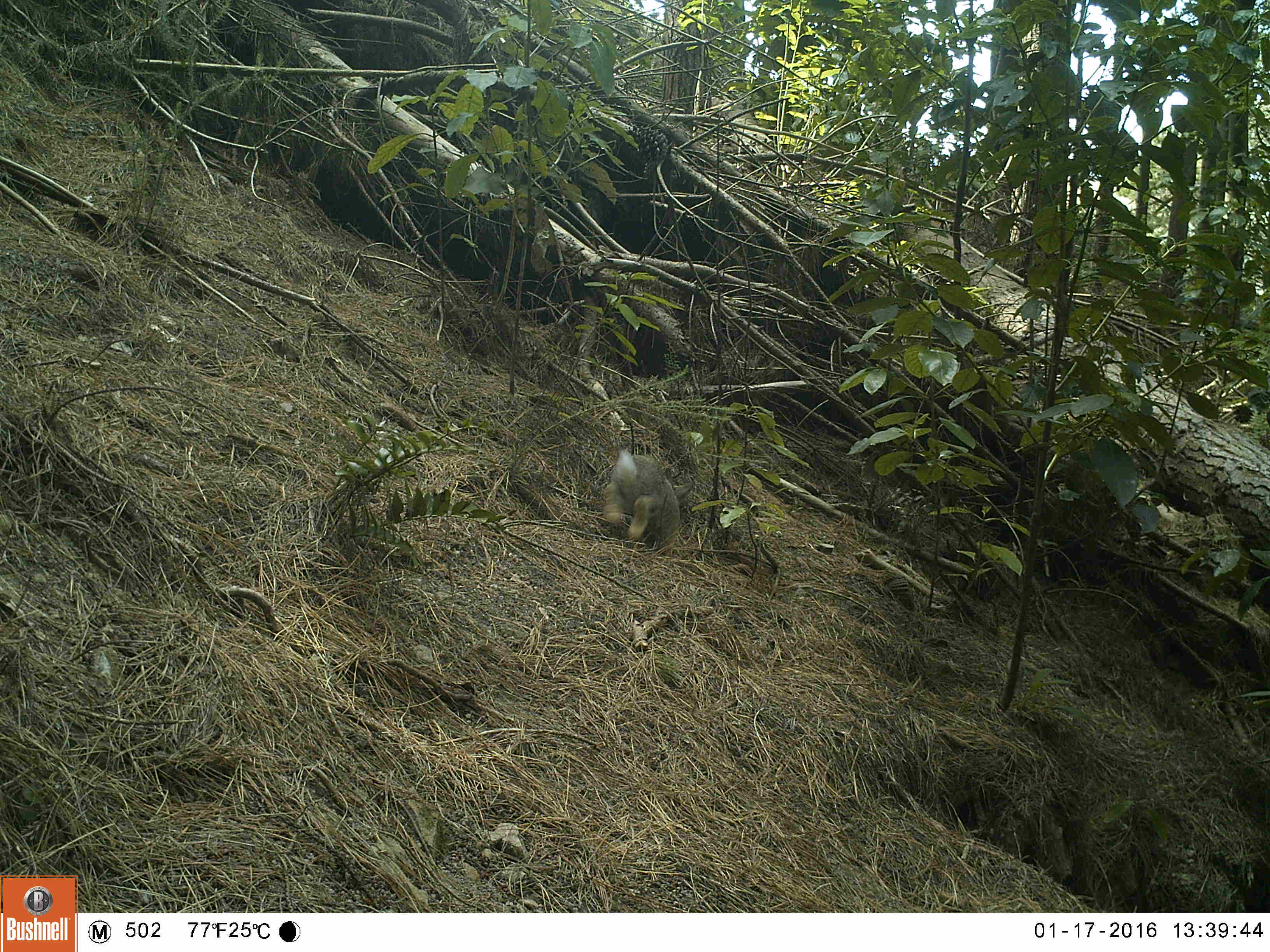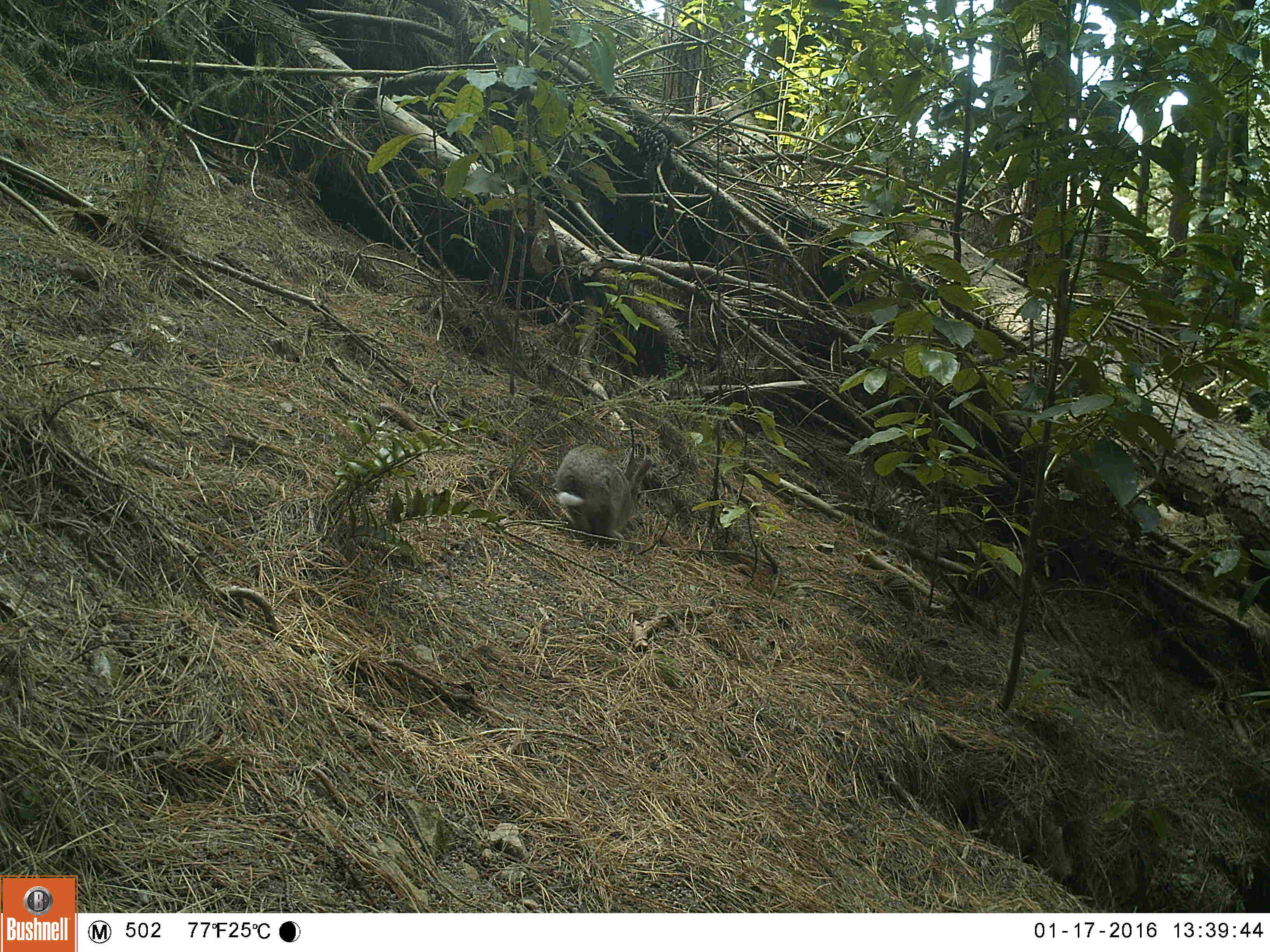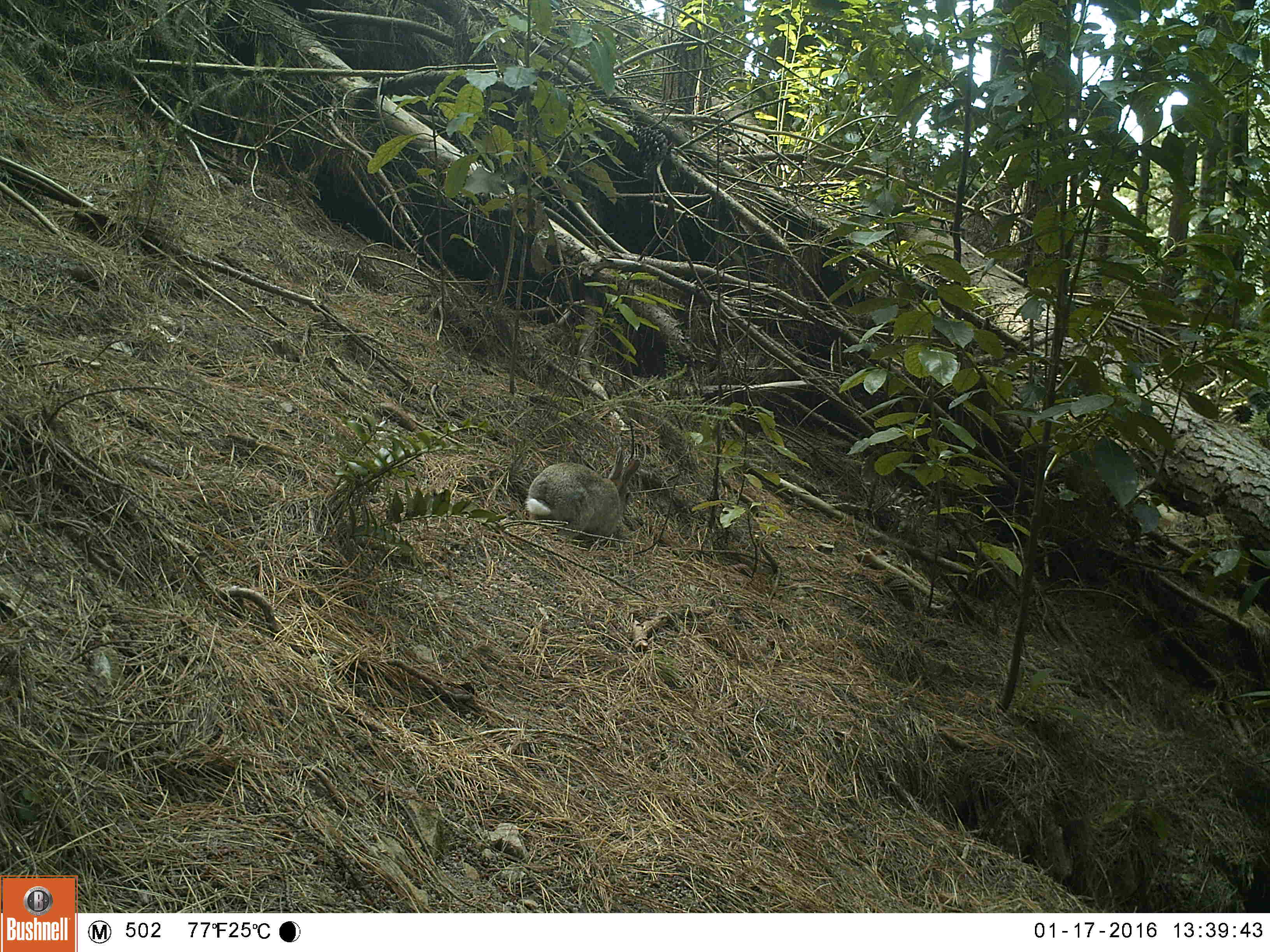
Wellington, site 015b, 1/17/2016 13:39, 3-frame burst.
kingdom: Animalia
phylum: Chordata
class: Mammalia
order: Lagomorpha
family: Leporidae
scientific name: Leporidae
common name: rabbit